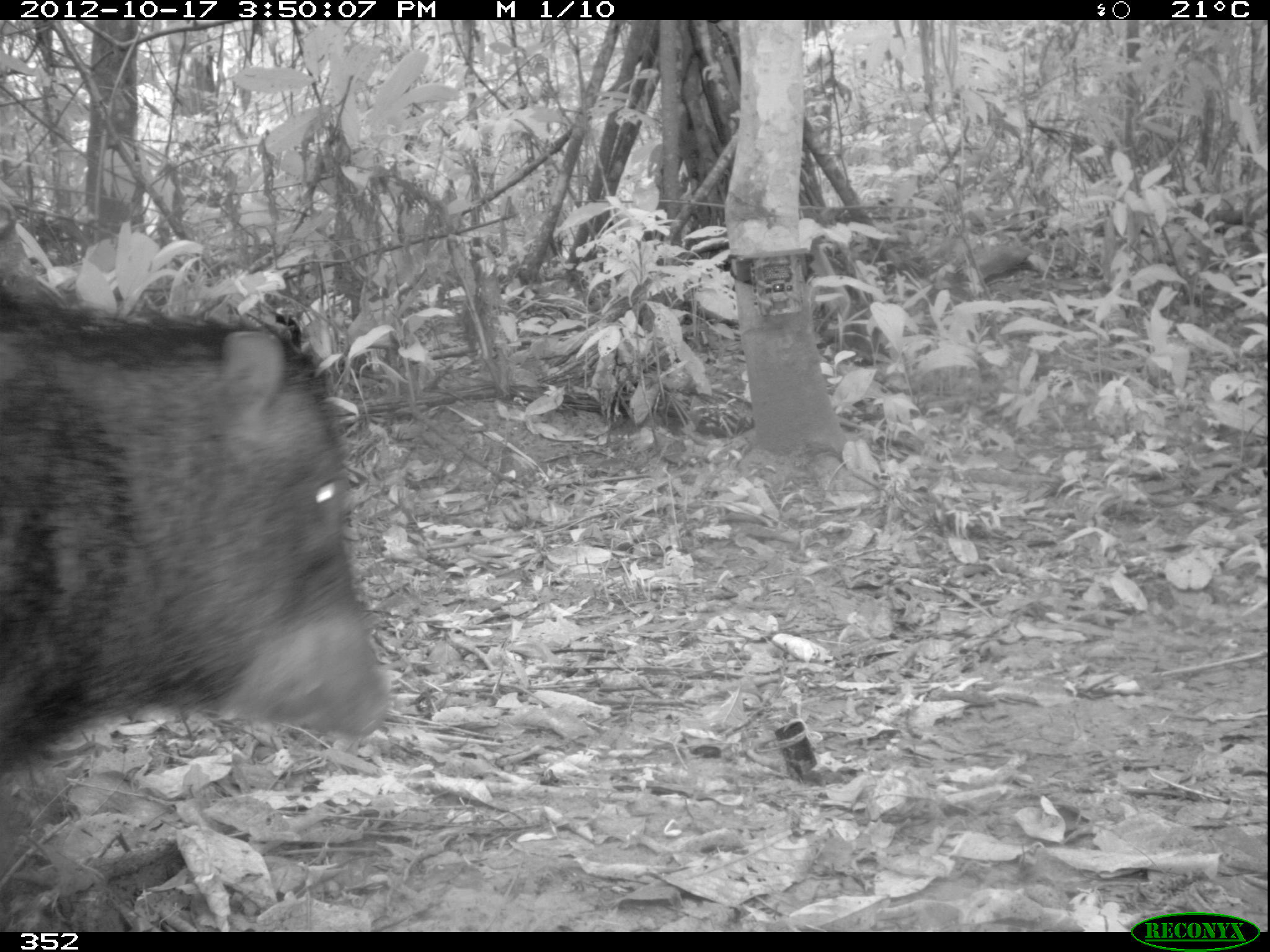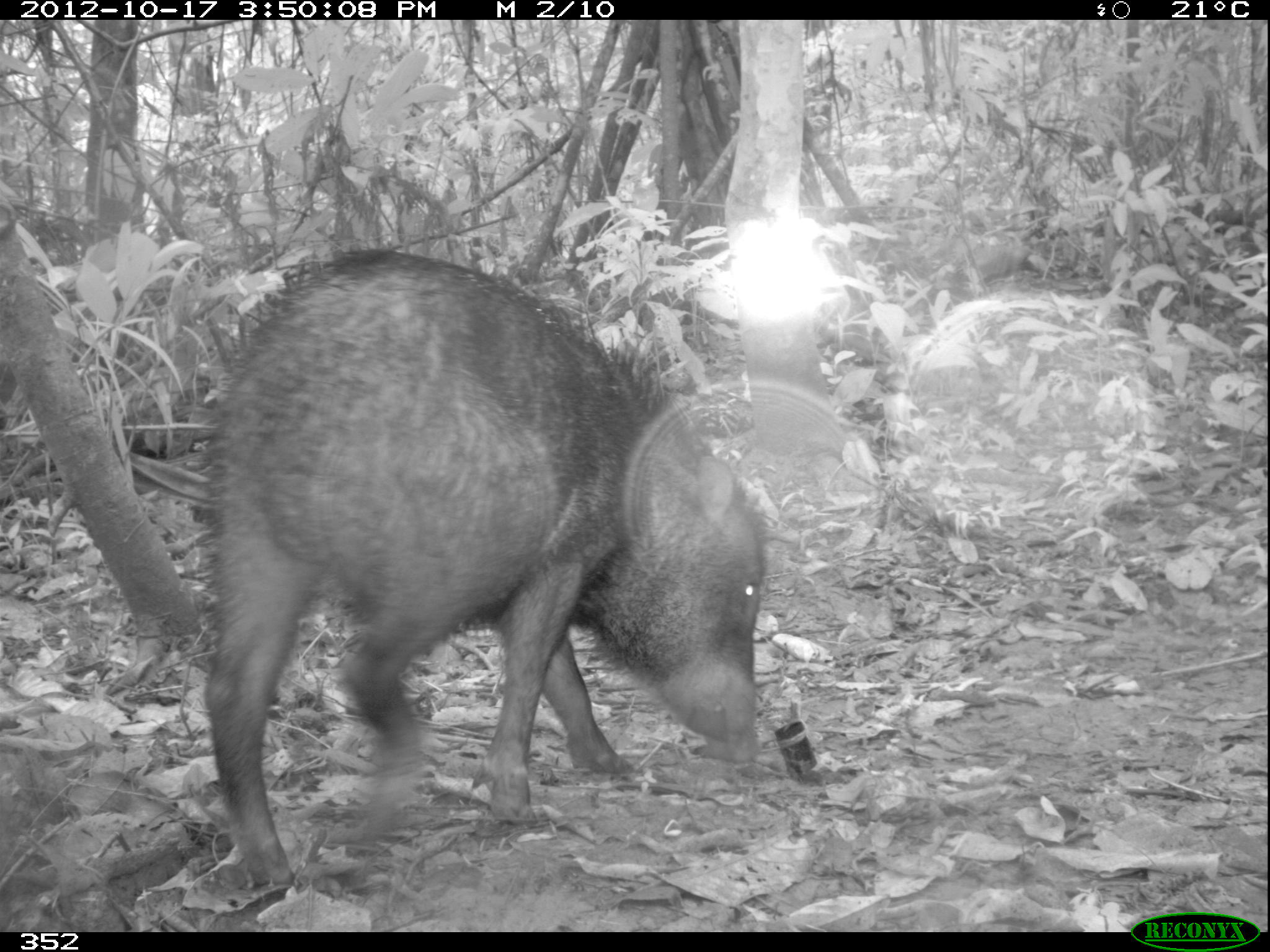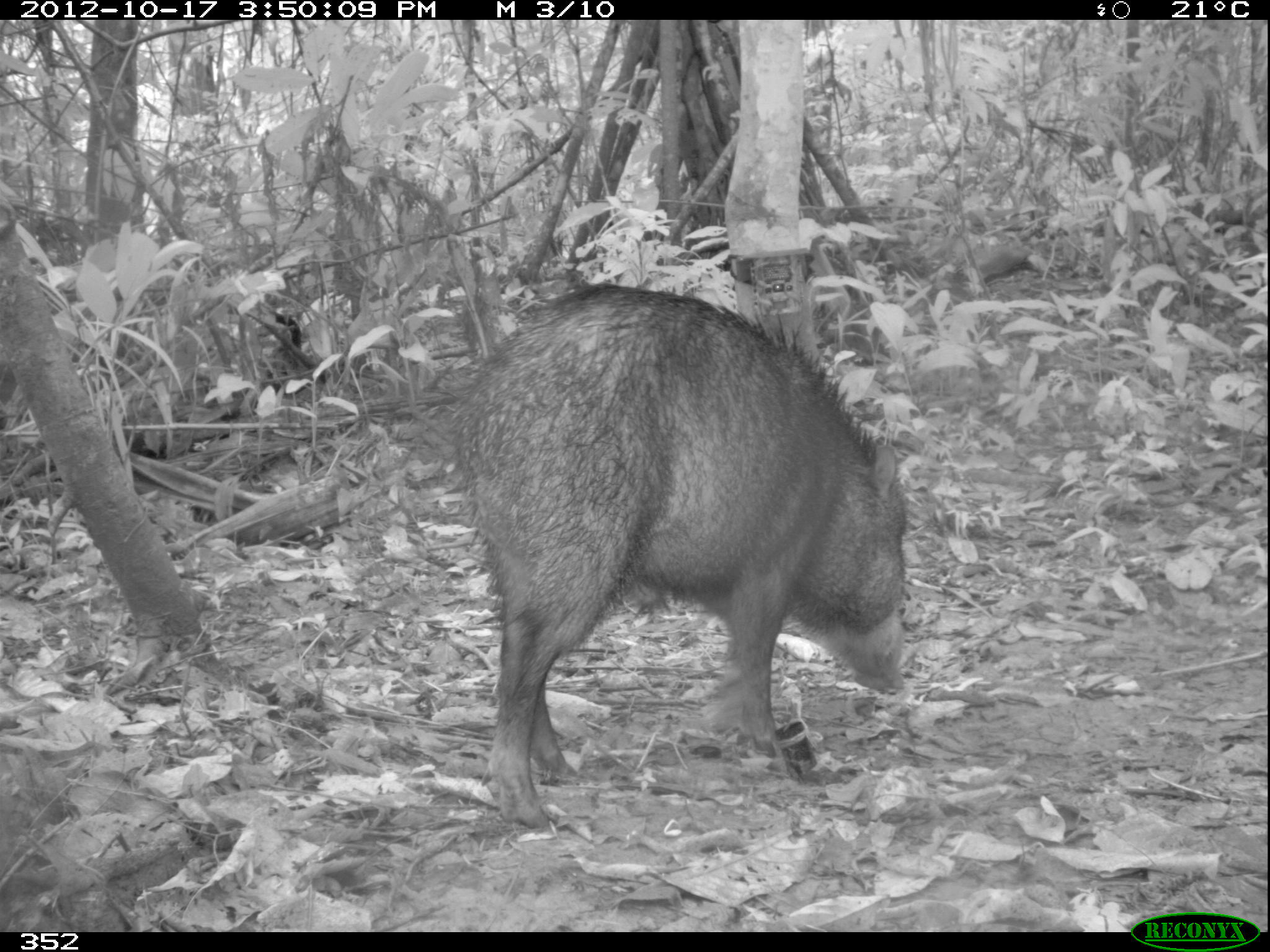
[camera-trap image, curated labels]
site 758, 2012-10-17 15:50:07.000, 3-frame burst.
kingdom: Animalia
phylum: Chordata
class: Mammalia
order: Artiodactyla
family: Tayassuidae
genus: Tayassu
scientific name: Tayassu pecari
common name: white-lipped peccary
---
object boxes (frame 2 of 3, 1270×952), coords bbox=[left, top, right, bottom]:
tayassu pecari: bbox=[203, 247, 767, 892]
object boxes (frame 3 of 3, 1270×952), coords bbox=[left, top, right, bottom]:
tayassu pecari: bbox=[447, 281, 908, 826]